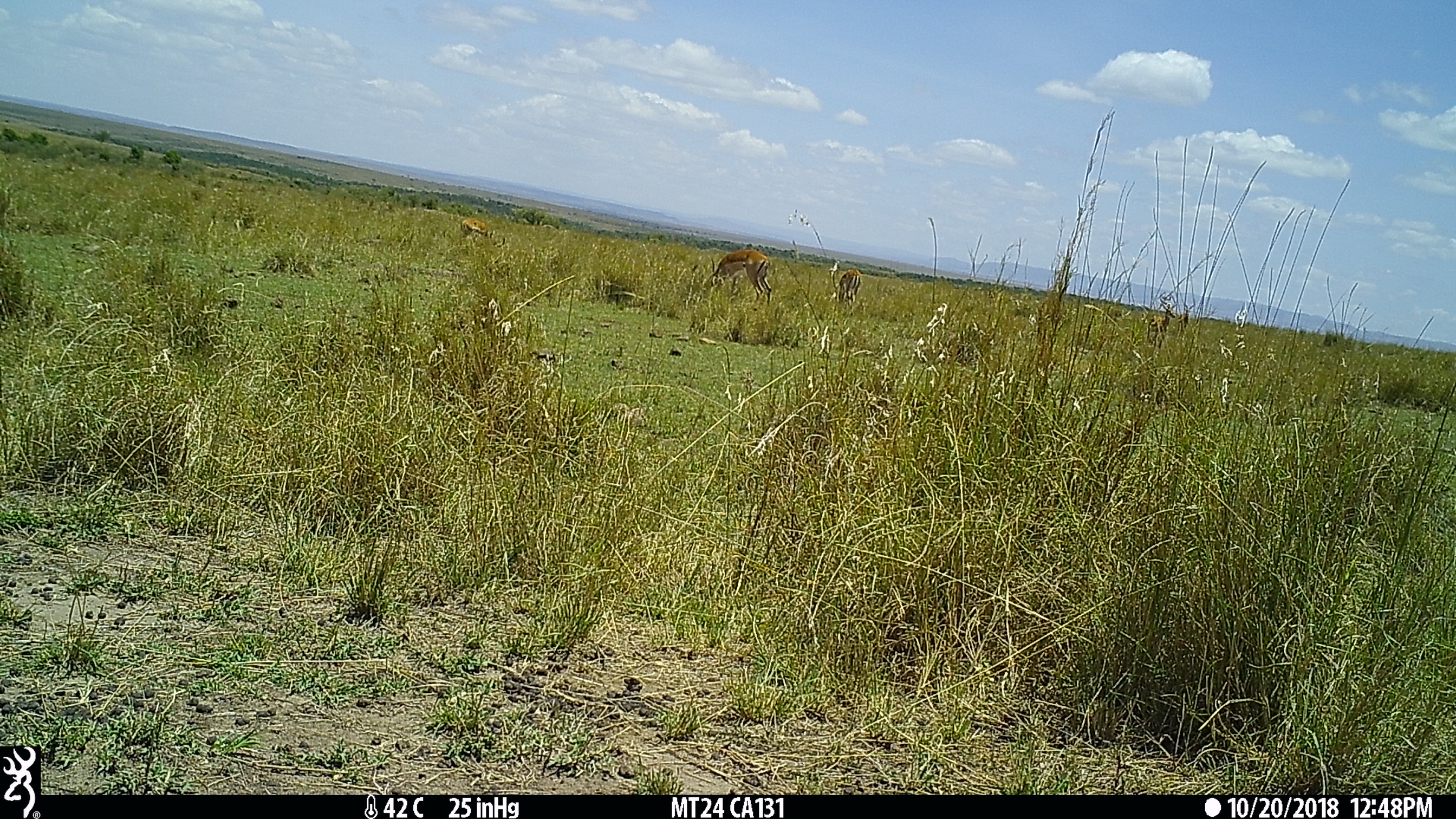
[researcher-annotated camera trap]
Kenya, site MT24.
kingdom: Animalia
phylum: Chordata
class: Mammalia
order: Artiodactyla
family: Bovidae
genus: Aepyceros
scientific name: Aepyceros melampus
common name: impala